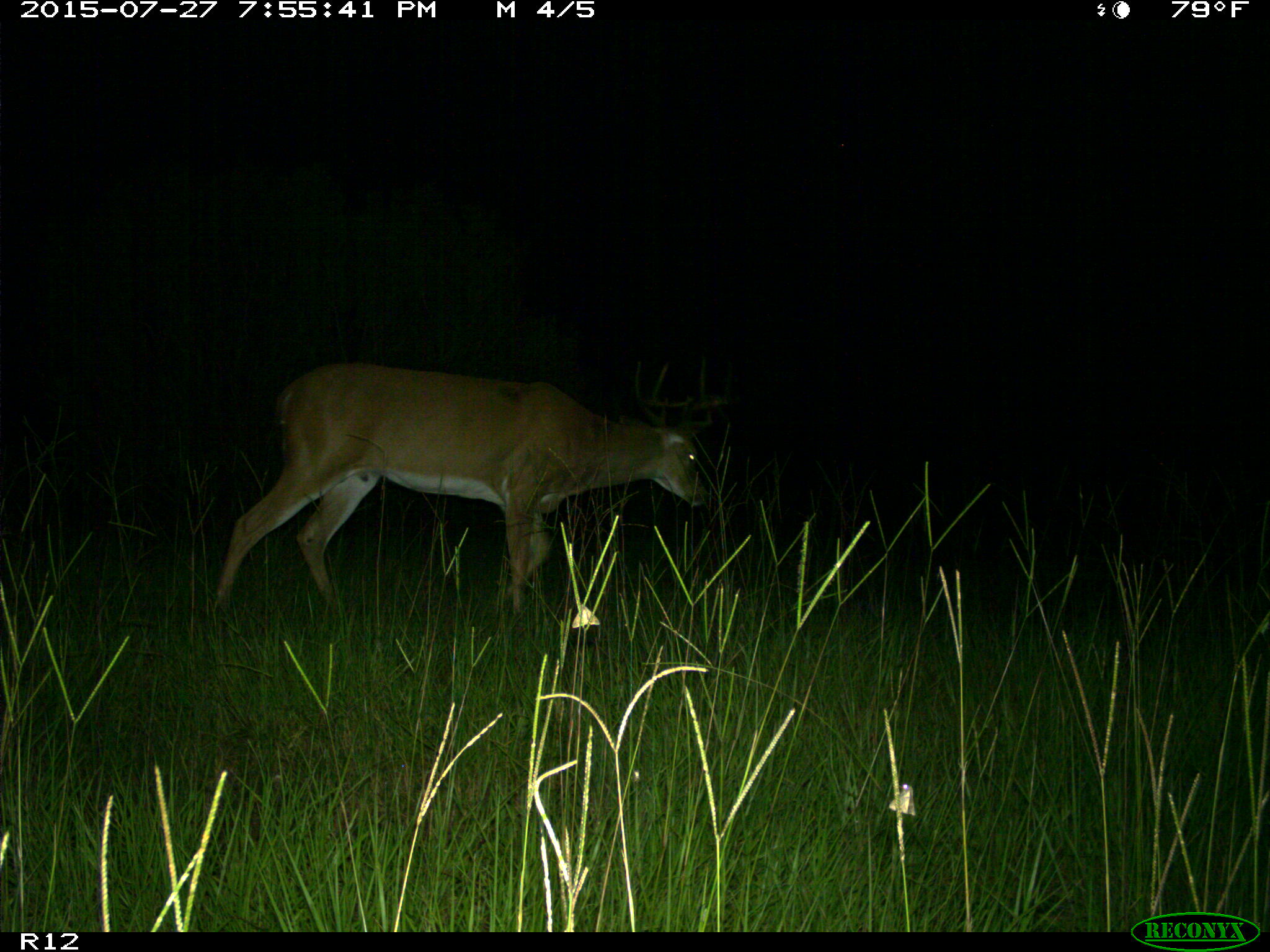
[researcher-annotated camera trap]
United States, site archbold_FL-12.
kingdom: Animalia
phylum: Chordata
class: Mammalia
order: Artiodactyla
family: Cervidae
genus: Odocoileus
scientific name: Odocoileus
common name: deer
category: unidentified deer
Unidentified deer (deer) (Odocoileus).